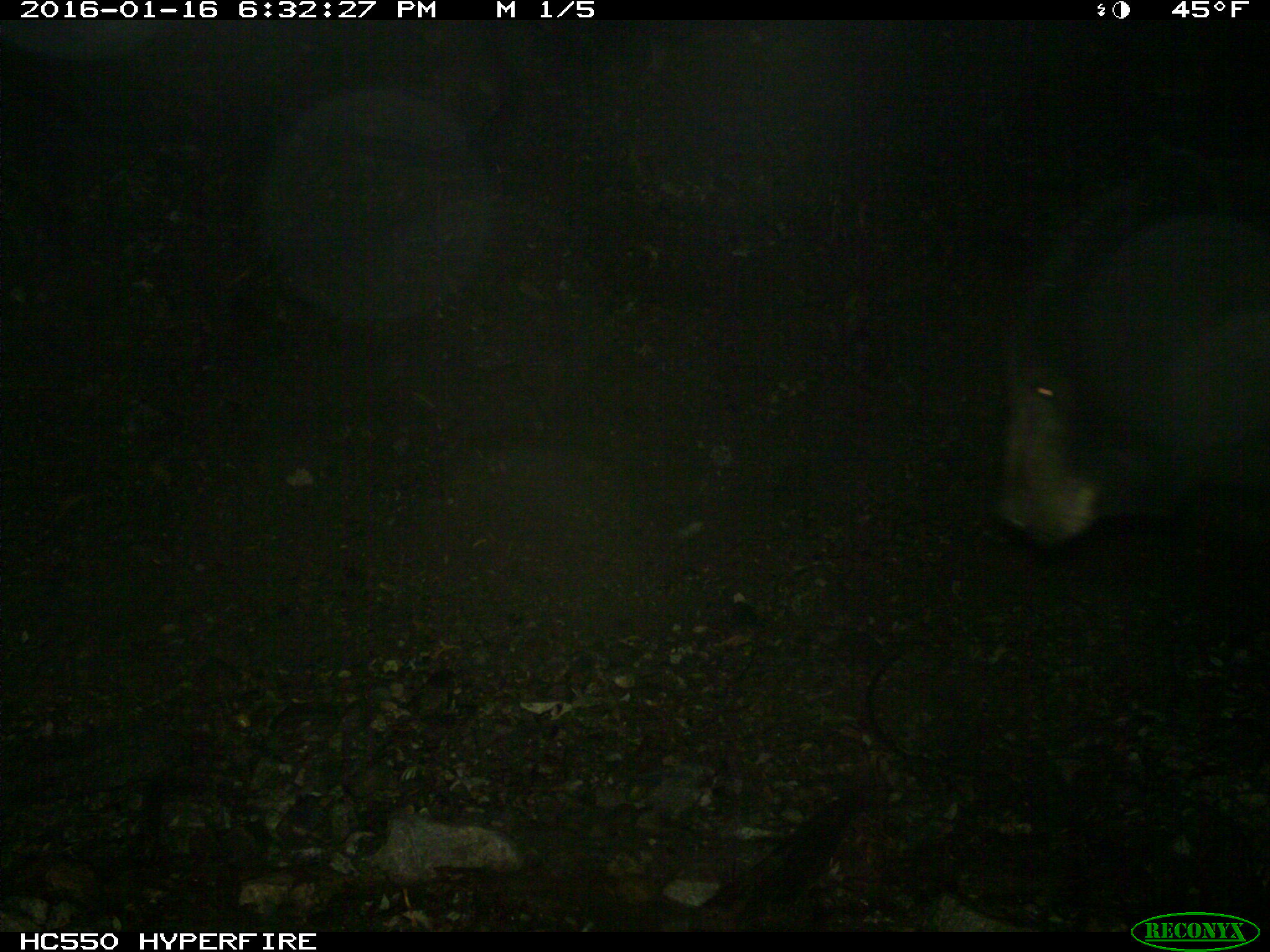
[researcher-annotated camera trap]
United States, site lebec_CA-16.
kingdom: Animalia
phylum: Chordata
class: Mammalia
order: Carnivora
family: Ursidae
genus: Ursus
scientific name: Ursus americanus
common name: american black bear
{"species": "Ursus americanus (american black bear)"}